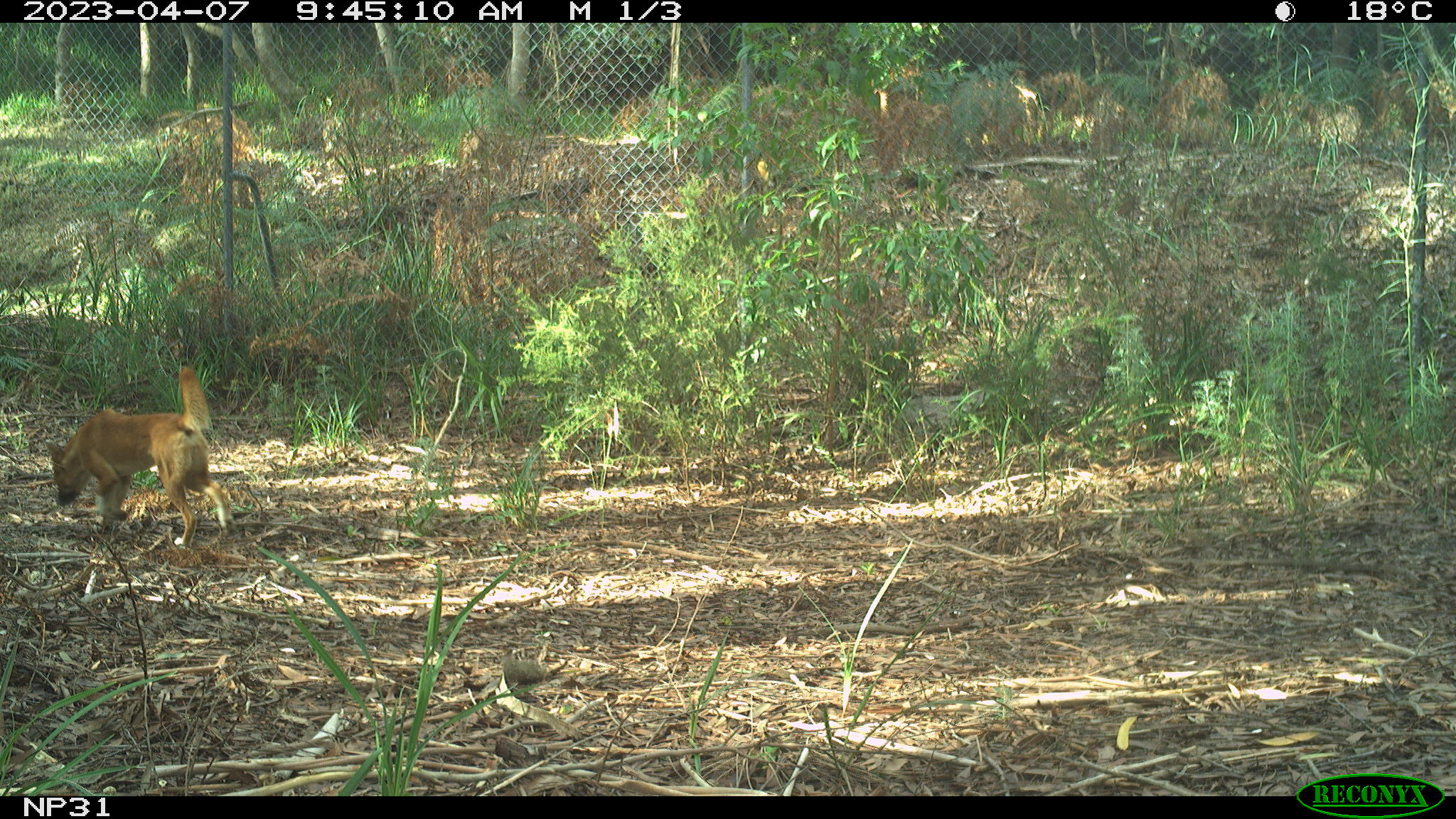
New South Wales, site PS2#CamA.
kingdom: Animalia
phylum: Chordata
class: Mammalia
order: Carnivora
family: Canidae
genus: Canis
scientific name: Canis familiaris dingo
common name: dingo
Dingo (Canis familiaris dingo).